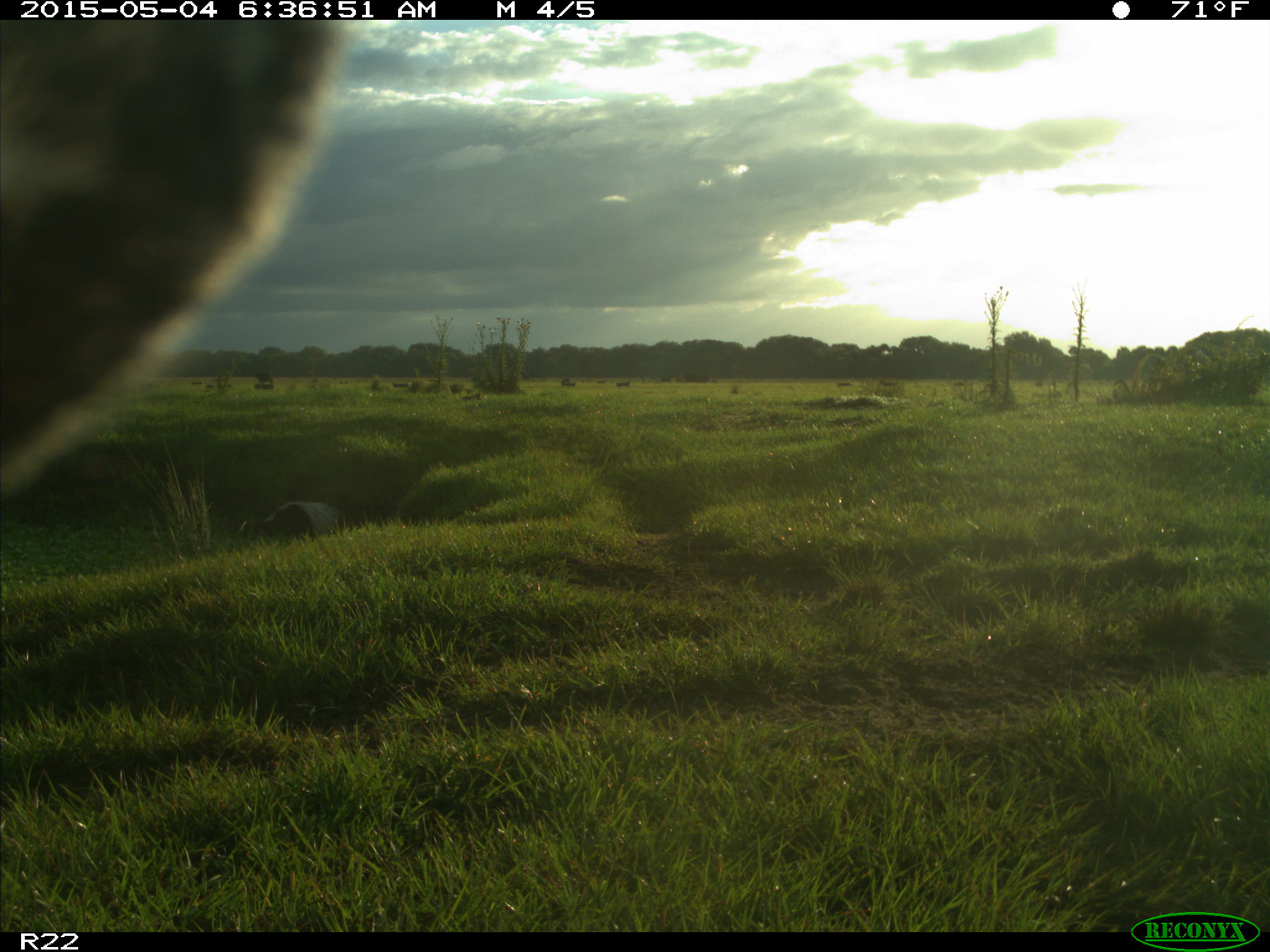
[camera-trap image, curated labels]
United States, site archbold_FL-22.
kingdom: Animalia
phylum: Chordata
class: Mammalia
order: Artiodactyla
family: Bovidae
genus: Bos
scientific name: Bos taurus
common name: domestic cow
Bos taurus (domestic cow).